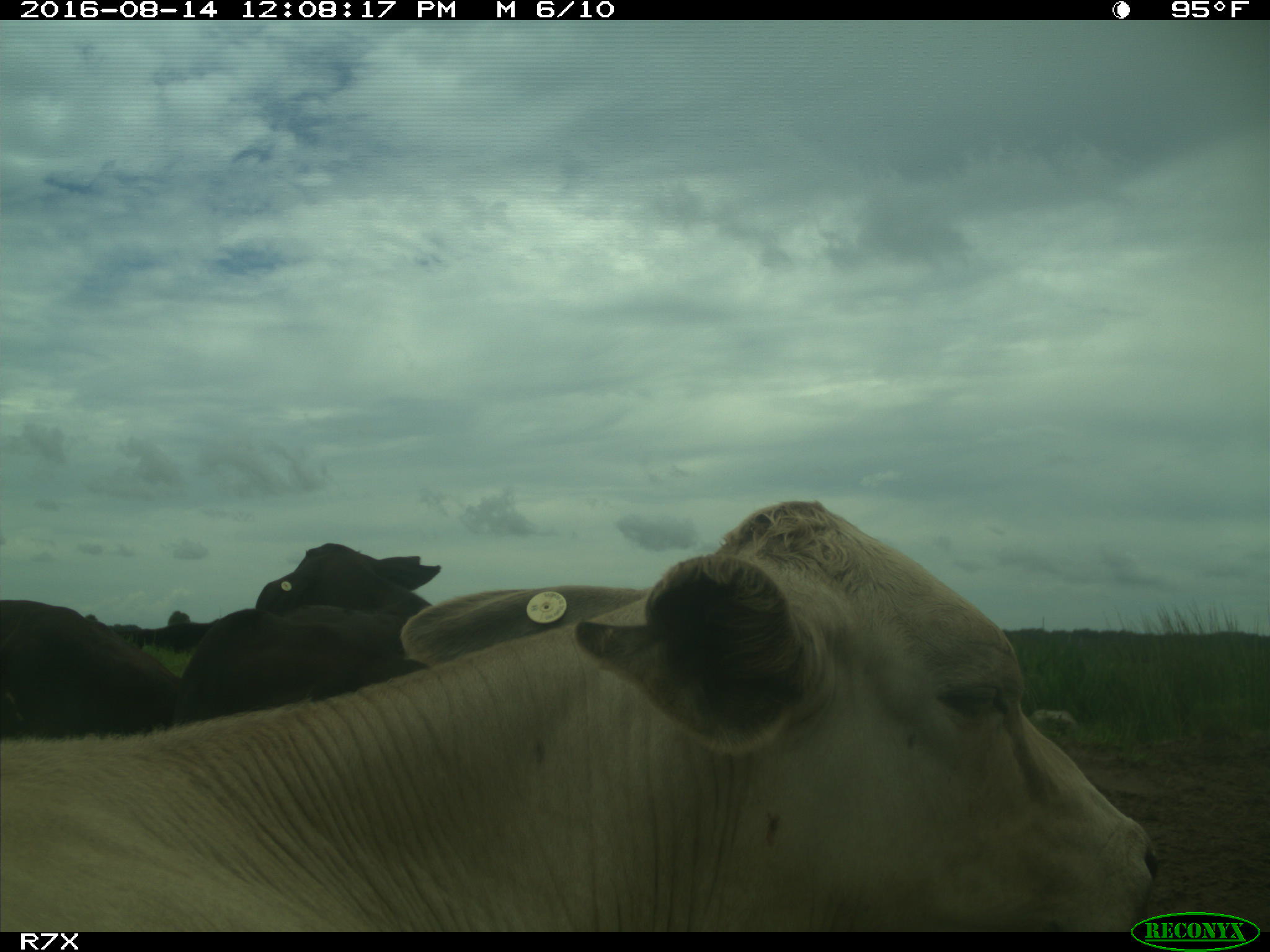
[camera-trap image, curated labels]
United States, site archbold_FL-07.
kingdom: Animalia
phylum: Chordata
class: Mammalia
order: Artiodactyla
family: Bovidae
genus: Bos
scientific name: Bos taurus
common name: domestic cow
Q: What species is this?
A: Bos taurus (domestic cow).